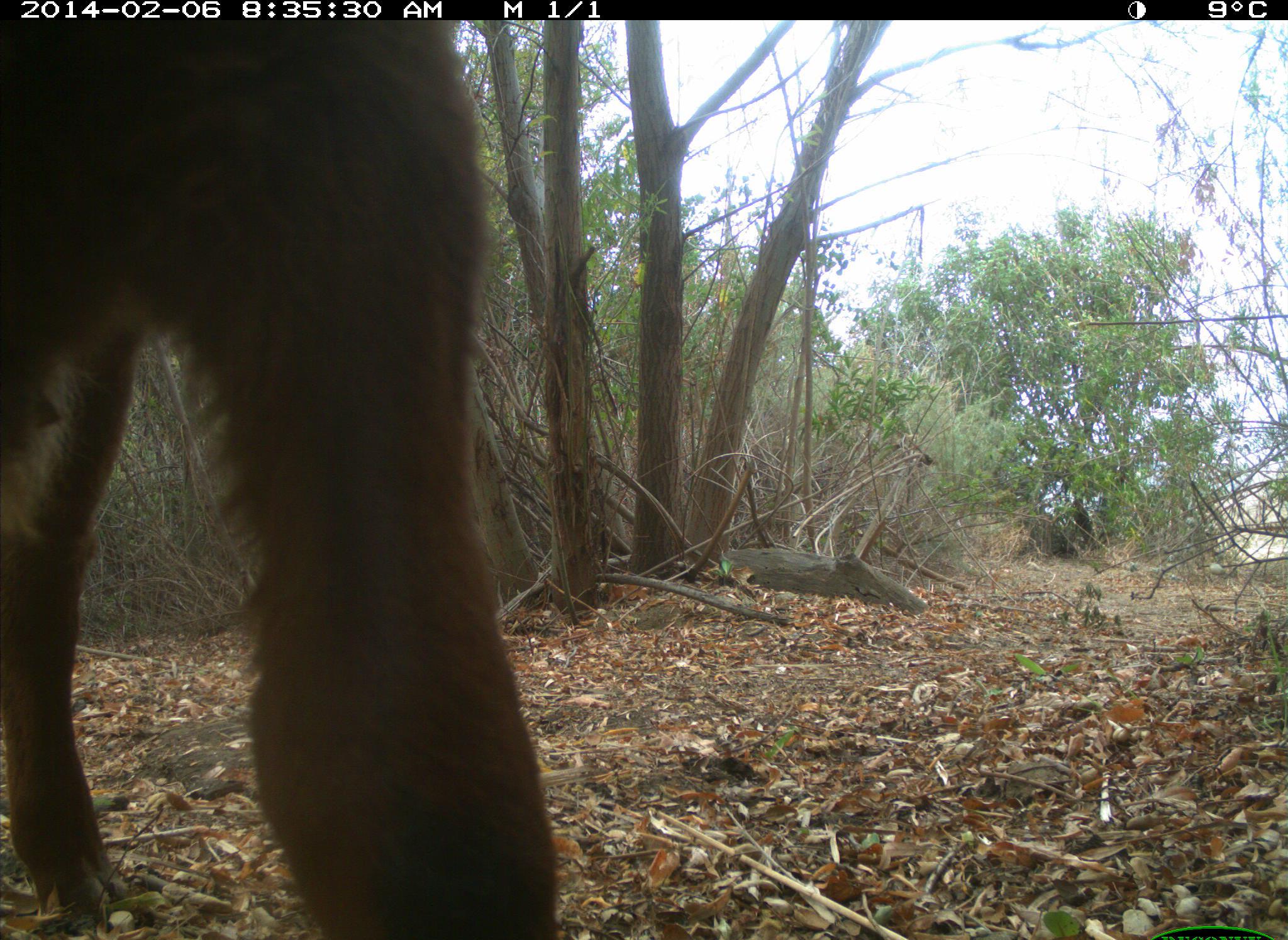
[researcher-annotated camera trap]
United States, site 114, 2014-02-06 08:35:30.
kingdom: Animalia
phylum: Chordata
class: Mammalia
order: Artiodactyla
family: Bovidae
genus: Bos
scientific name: Bos taurus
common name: cow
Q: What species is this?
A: Cow (Bos taurus).